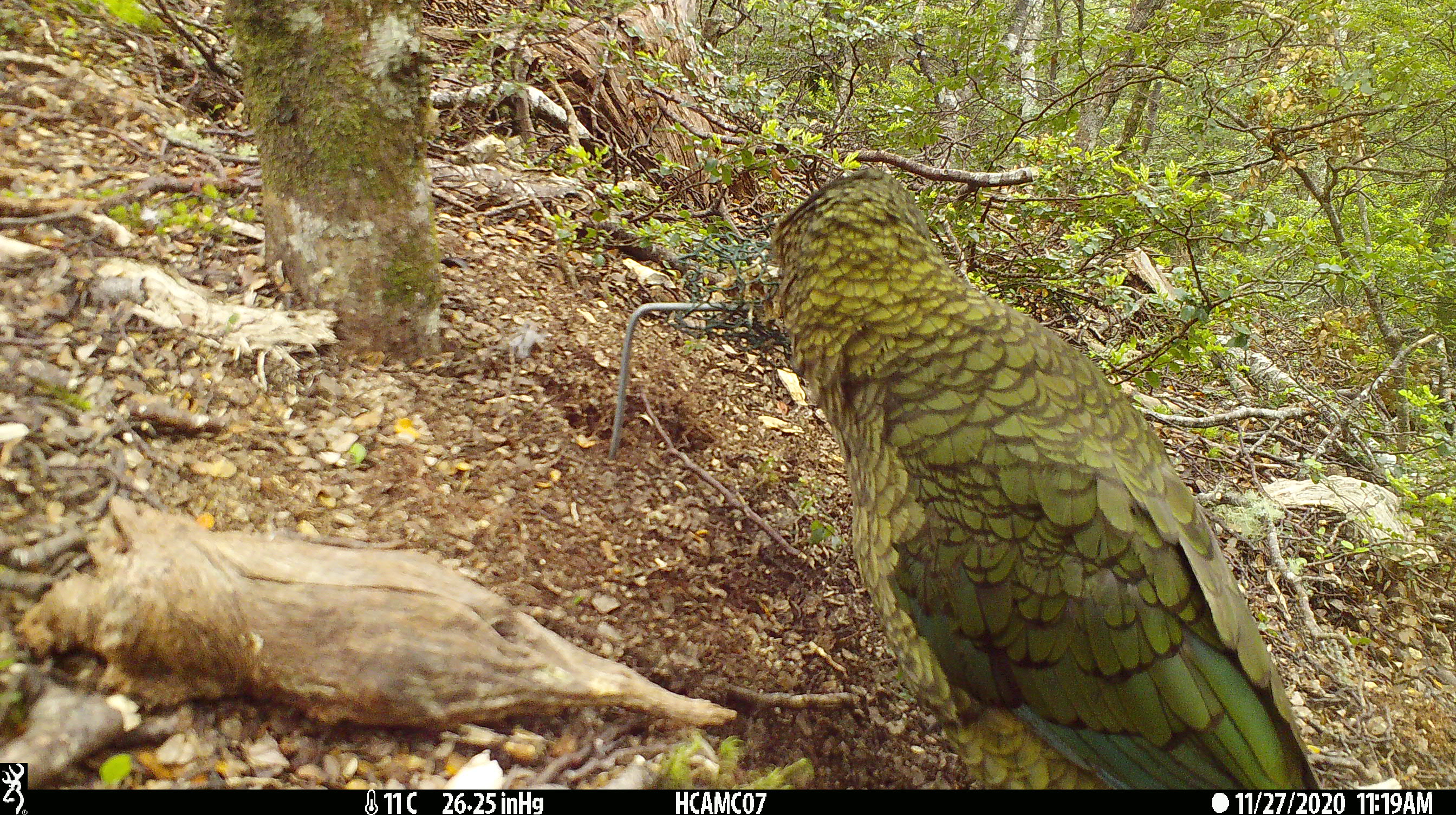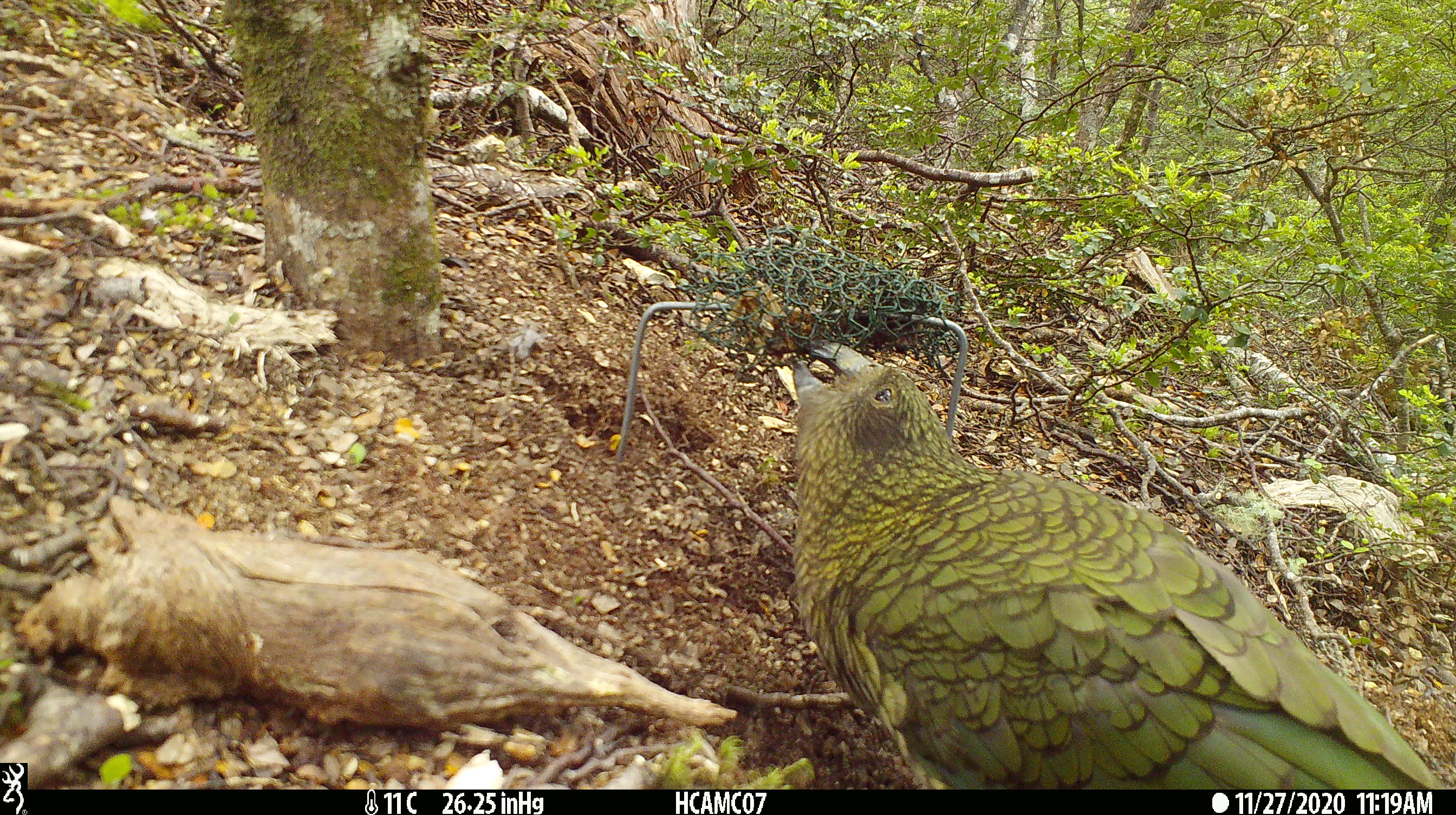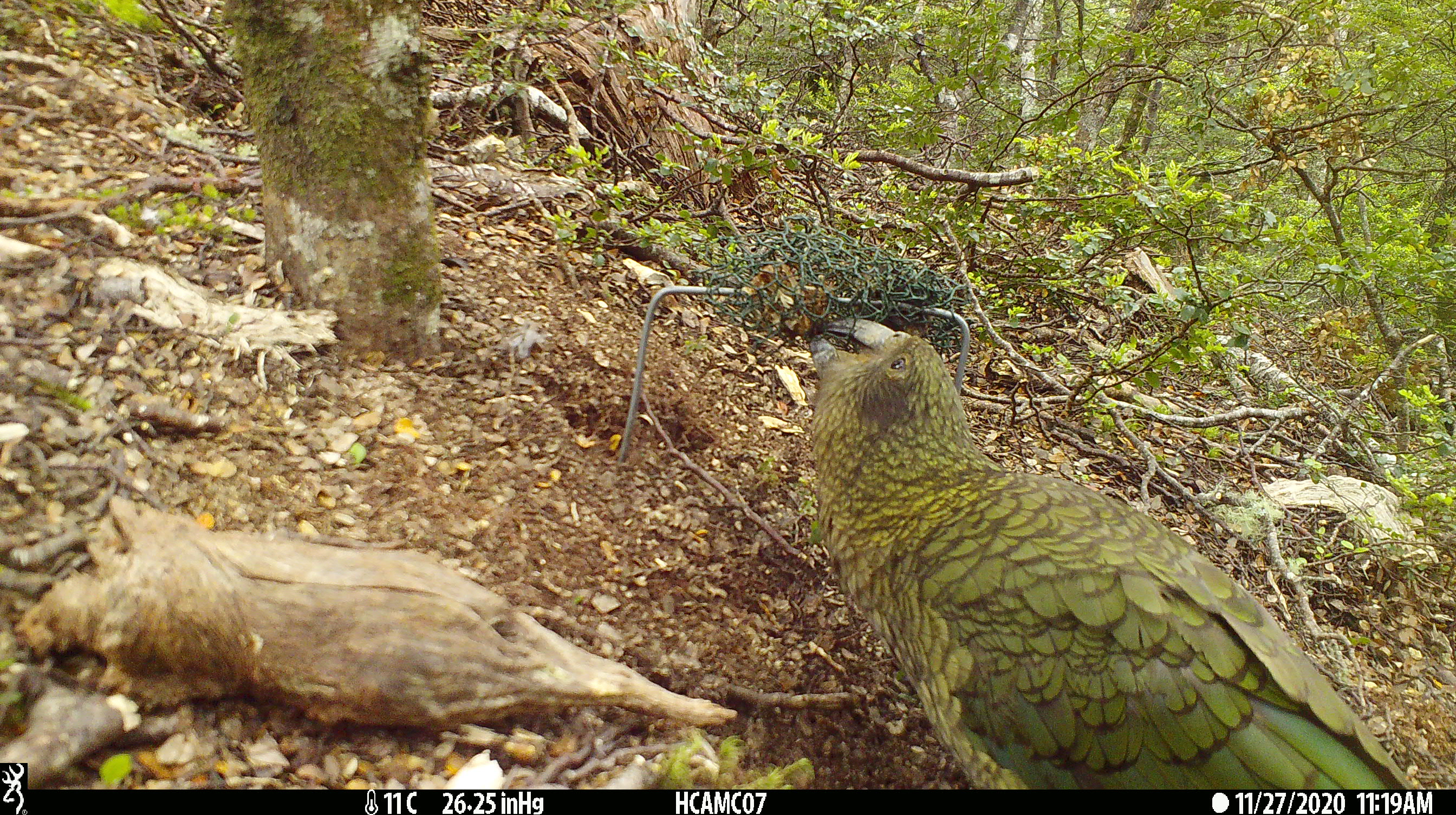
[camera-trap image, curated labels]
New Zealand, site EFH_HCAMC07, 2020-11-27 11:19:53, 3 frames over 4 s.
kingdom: Animalia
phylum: Chordata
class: Aves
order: Psittaciformes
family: Strigopidae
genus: Nestor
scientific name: Nestor notabilis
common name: kea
Kea (Nestor notabilis).